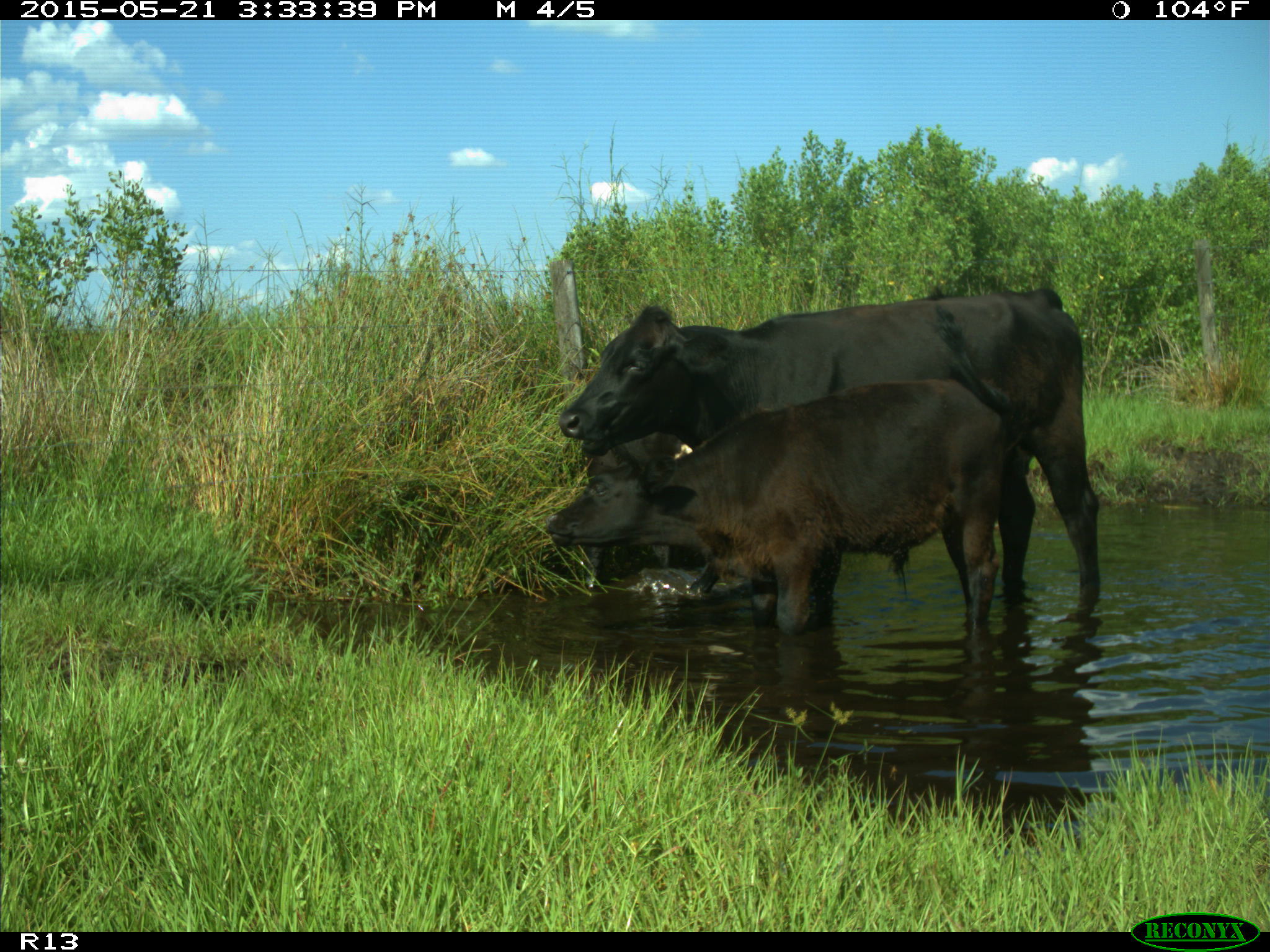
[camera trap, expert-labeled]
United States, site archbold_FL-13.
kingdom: Animalia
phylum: Chordata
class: Mammalia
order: Artiodactyla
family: Bovidae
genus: Bos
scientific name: Bos taurus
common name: domestic cow